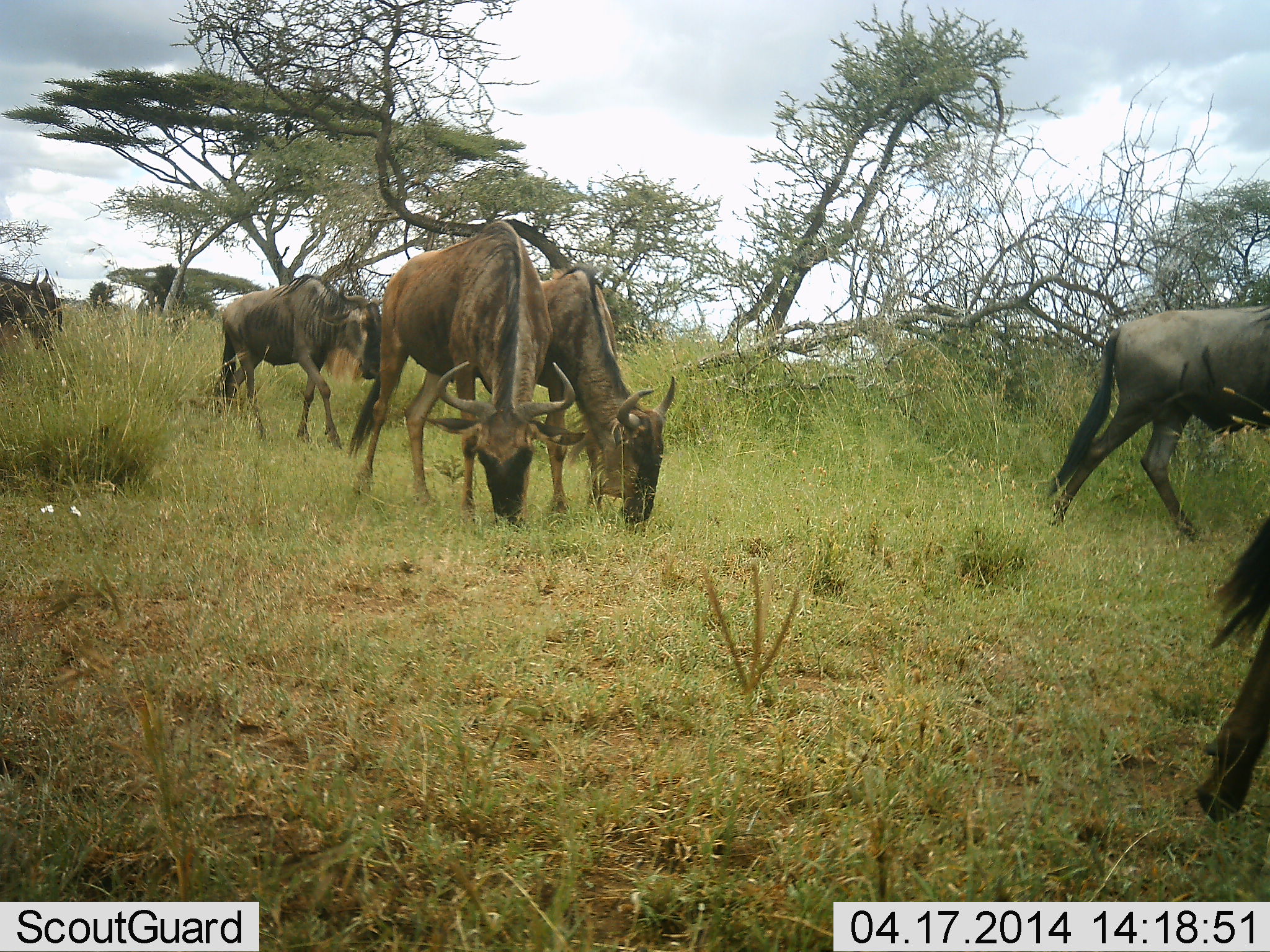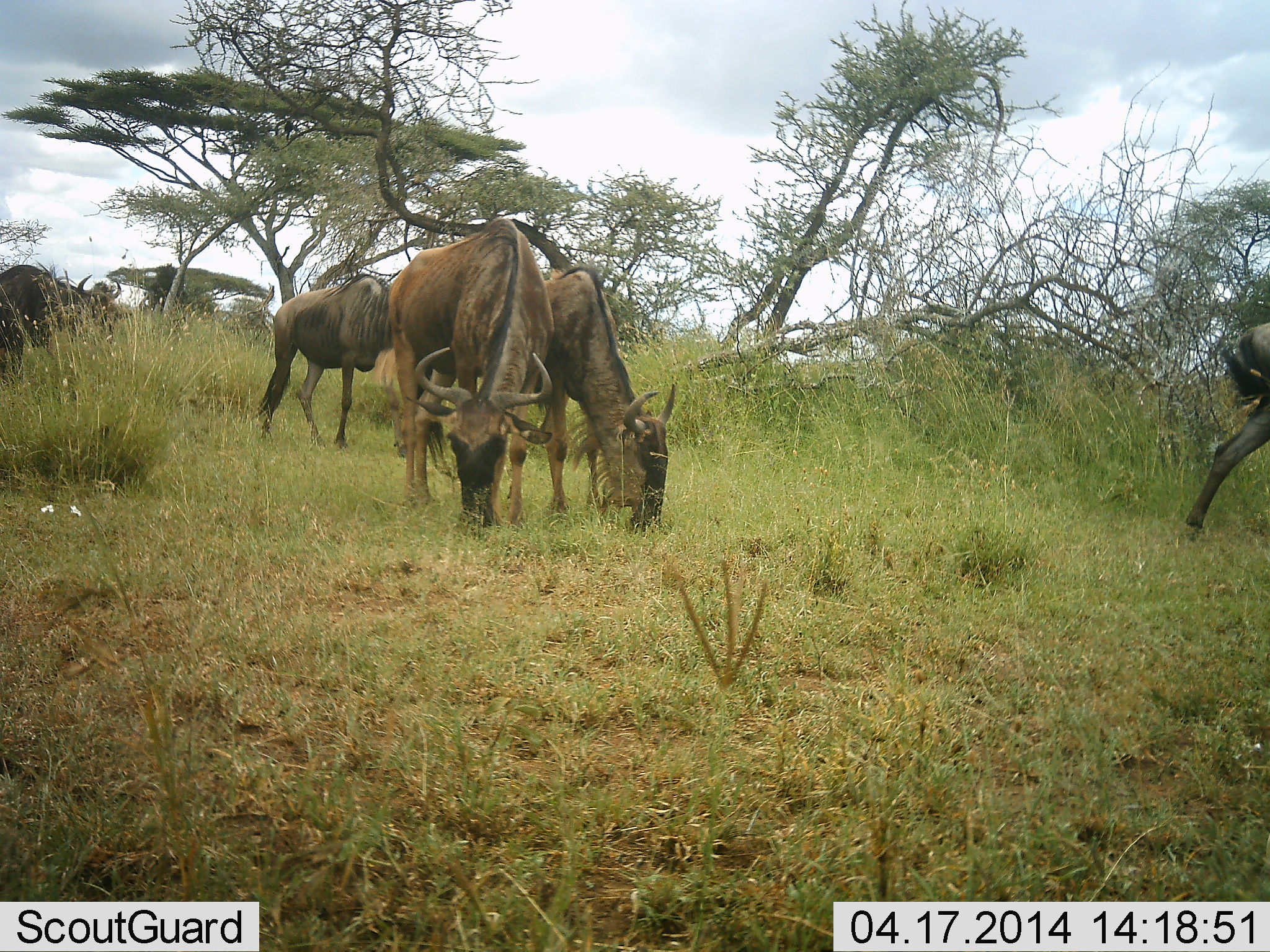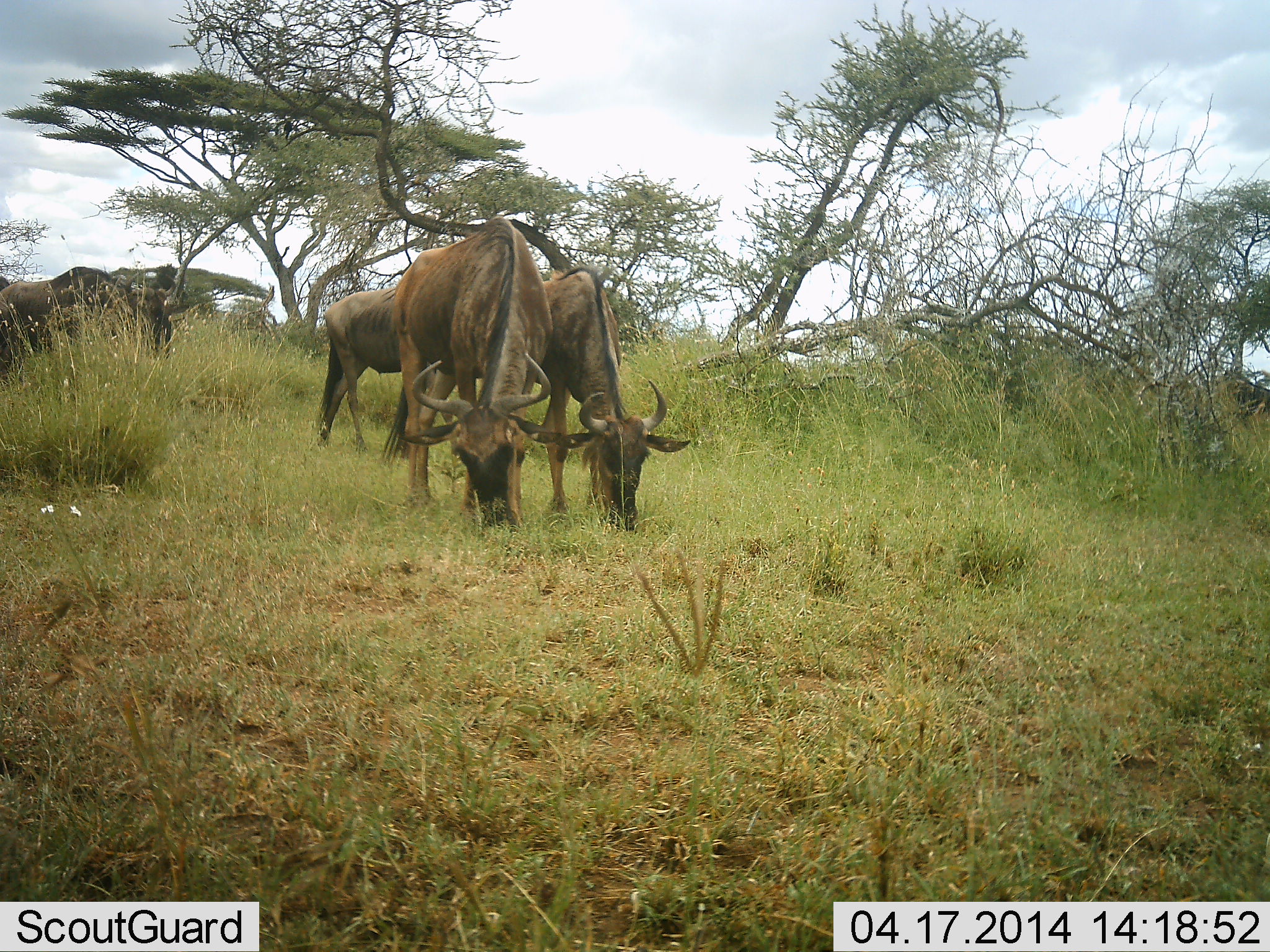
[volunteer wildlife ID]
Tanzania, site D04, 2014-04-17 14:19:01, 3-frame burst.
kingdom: Animalia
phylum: Chordata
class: Mammalia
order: Artiodactyla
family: Bovidae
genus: Connochaetes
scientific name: Connochaetes taurinus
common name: blue wildebeest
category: wildebeest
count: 6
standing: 30%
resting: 0%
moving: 100%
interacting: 0%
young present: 0%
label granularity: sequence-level